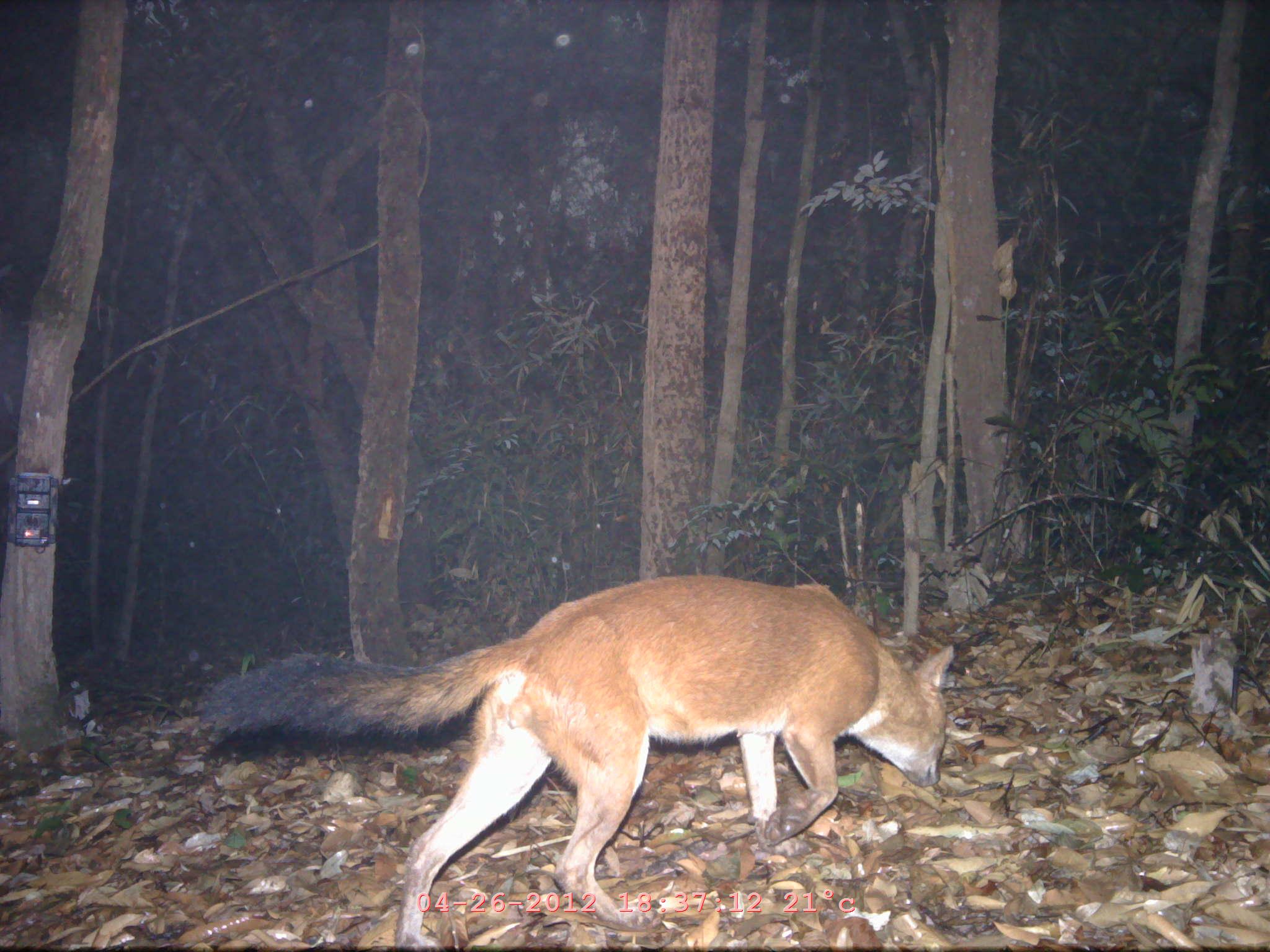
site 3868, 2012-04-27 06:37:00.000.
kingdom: Animalia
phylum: Chordata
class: Mammalia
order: Carnivora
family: Canidae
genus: Cuon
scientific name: Cuon alpinus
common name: dhole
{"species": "Cuon alpinus (dhole)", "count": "1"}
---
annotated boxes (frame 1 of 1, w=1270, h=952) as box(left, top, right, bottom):
cuon alpinus: box(195, 570, 957, 949)